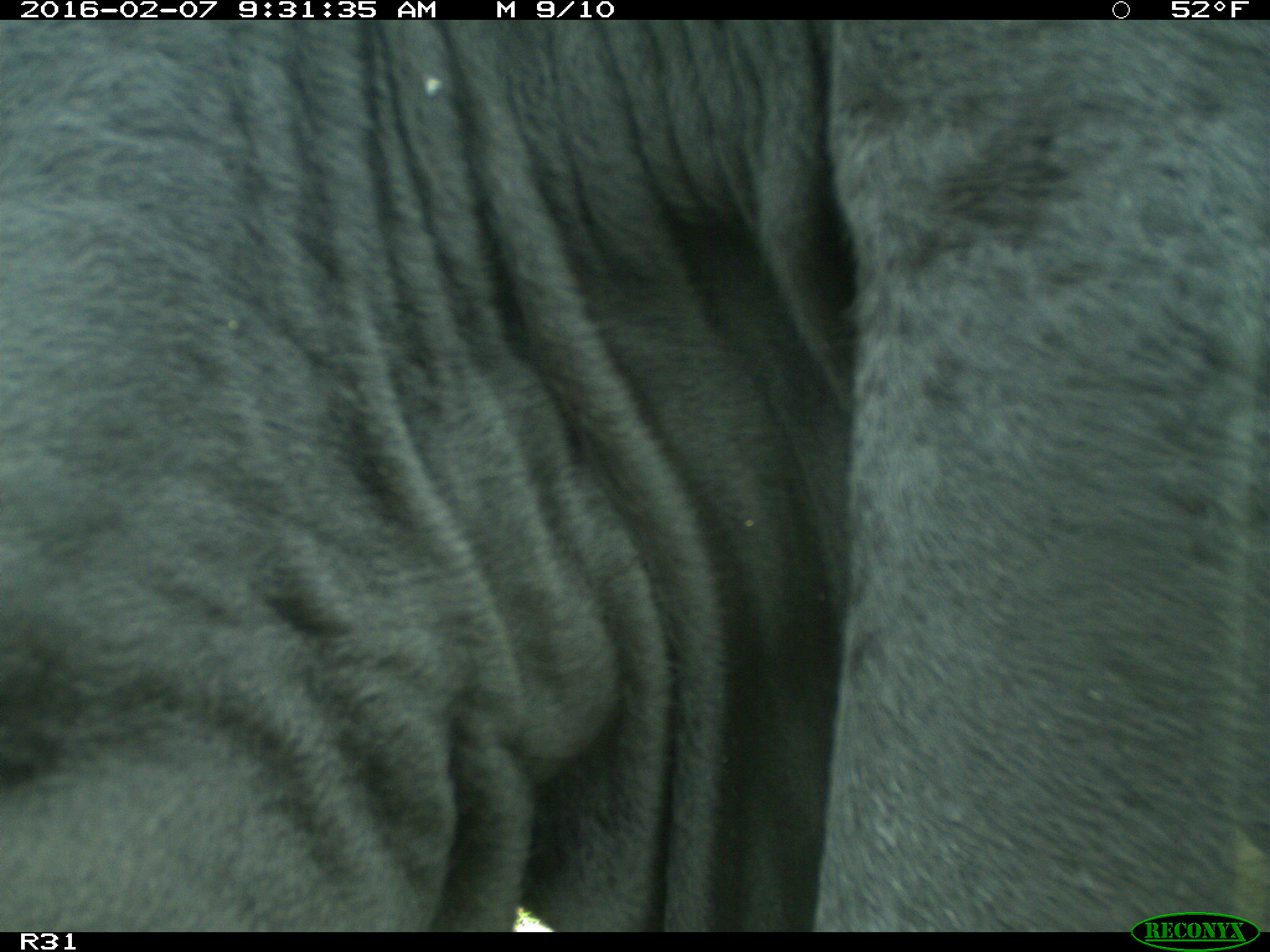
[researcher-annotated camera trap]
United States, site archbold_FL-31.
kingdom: Animalia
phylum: Chordata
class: Mammalia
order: Artiodactyla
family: Bovidae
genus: Bos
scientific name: Bos taurus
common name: domestic cow